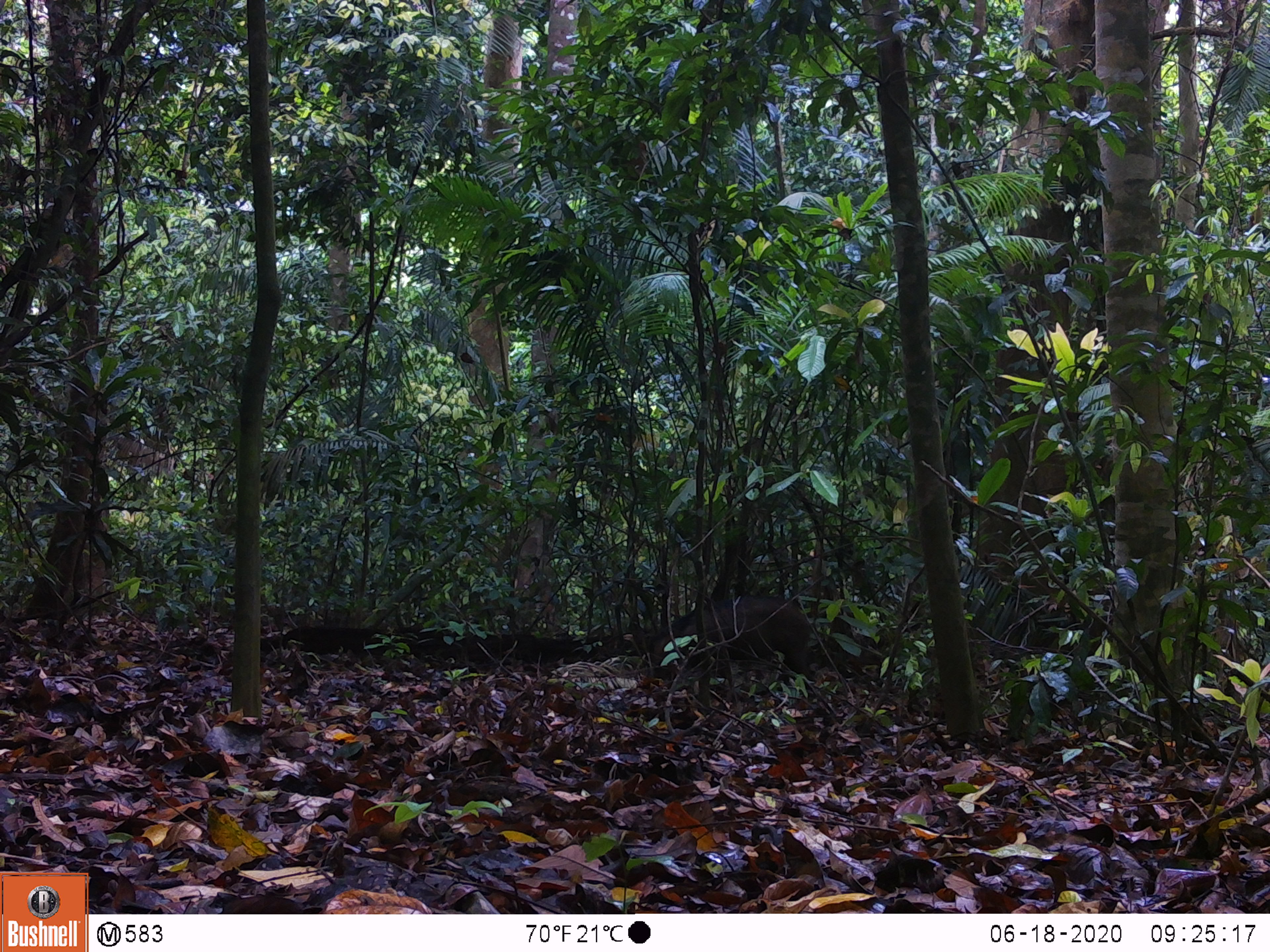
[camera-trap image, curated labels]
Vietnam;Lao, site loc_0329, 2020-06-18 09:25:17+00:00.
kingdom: Animalia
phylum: Chordata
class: Mammalia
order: Artiodactyla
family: Suidae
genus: Sus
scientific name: Sus scrofa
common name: eurasian wild pig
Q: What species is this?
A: Eurasian wild pig (Sus scrofa).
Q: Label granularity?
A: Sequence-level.